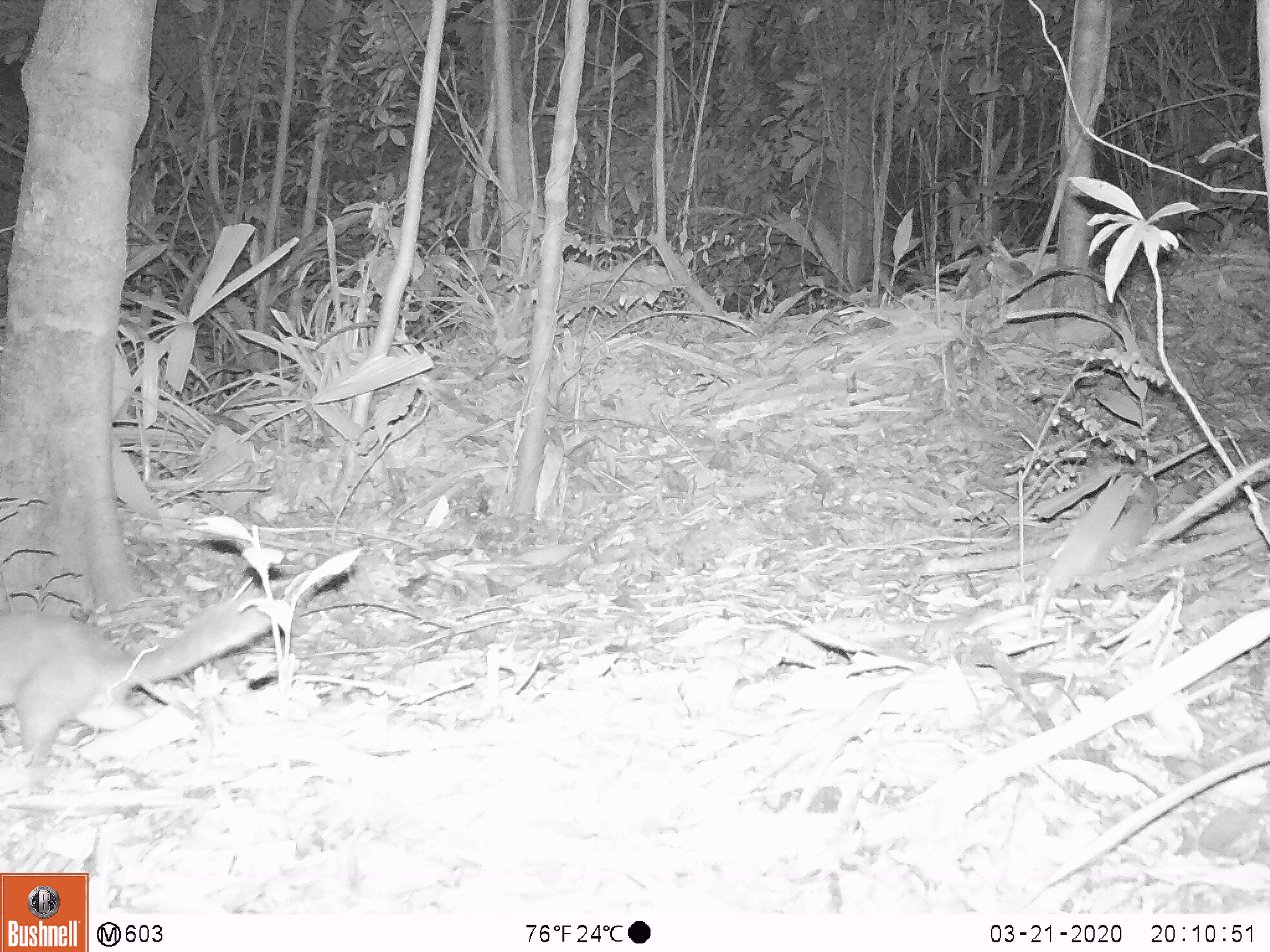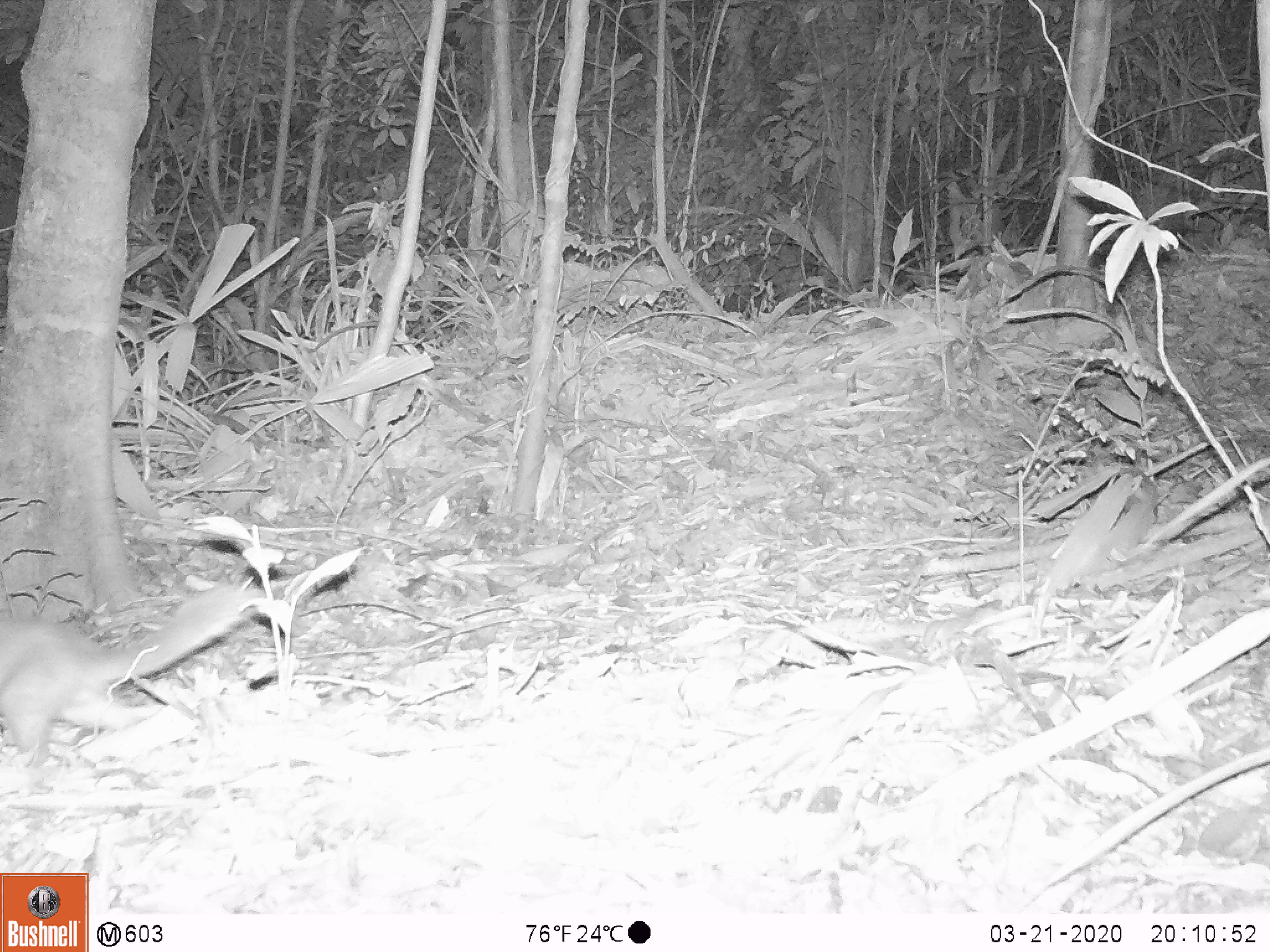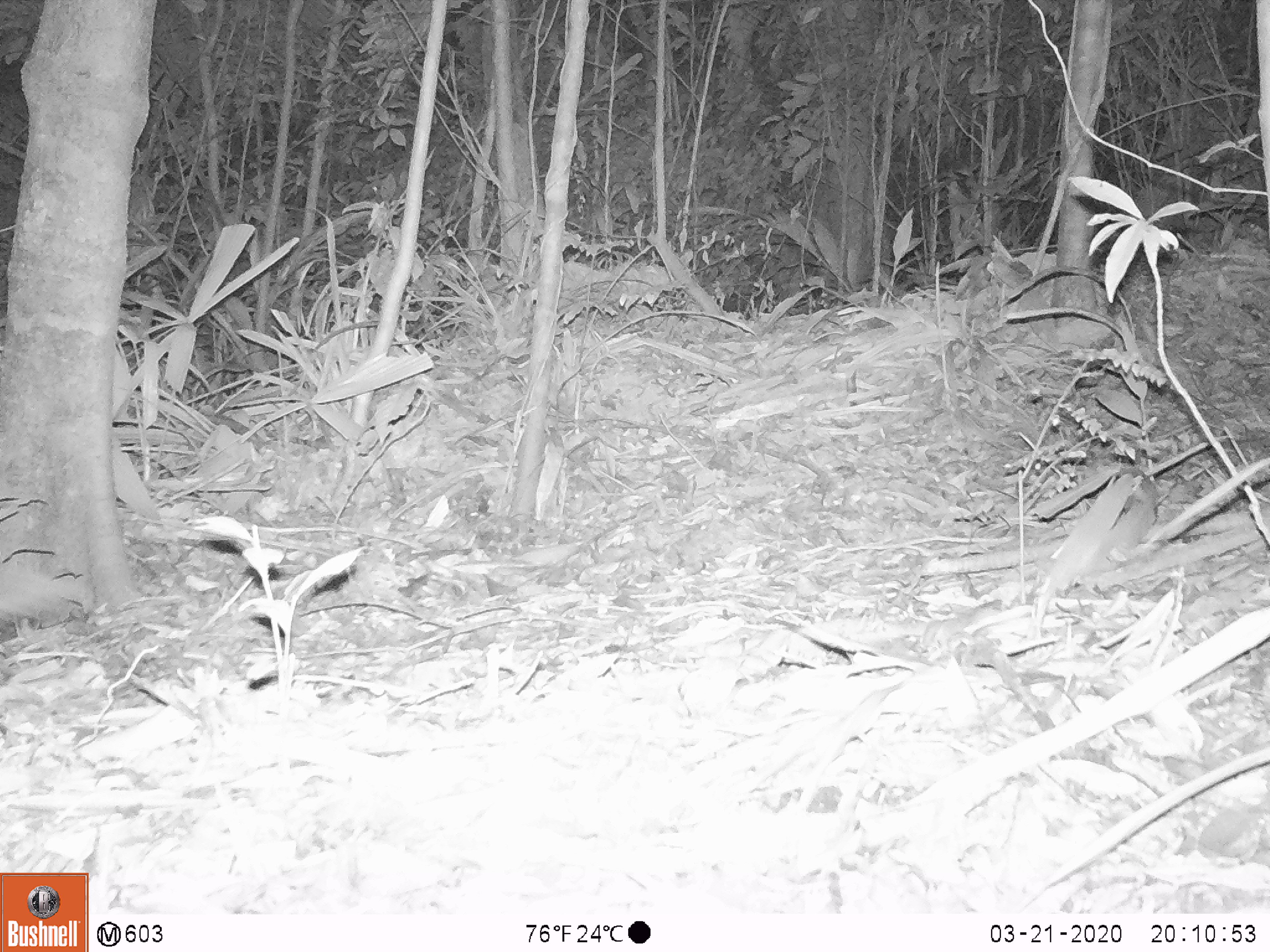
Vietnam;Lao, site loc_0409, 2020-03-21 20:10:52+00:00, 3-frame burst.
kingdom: Animalia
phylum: Chordata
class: Mammalia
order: Carnivora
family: Mustelidae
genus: Melogale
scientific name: Melogale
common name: ferret badger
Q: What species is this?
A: Ferret badger (Melogale).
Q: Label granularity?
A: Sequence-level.